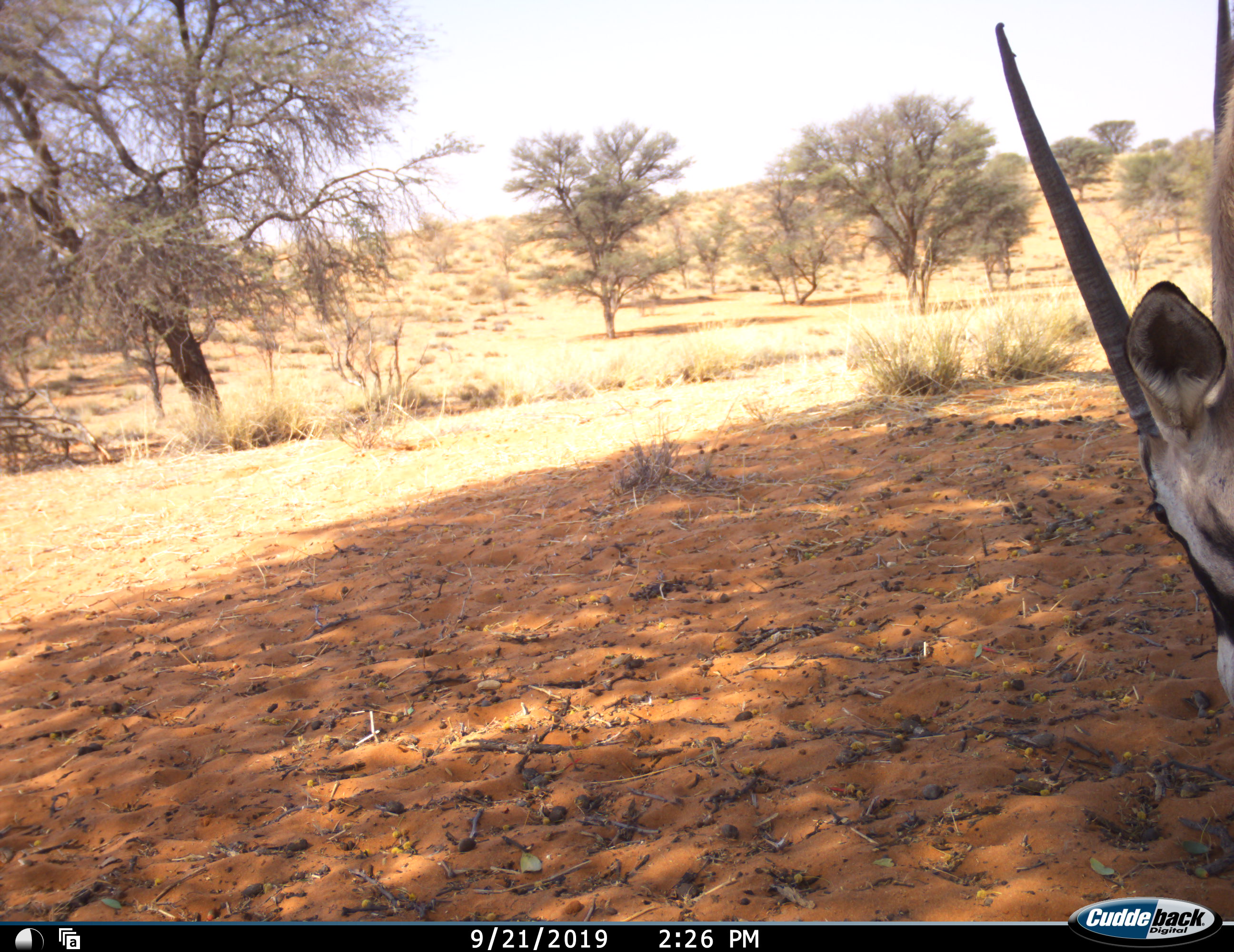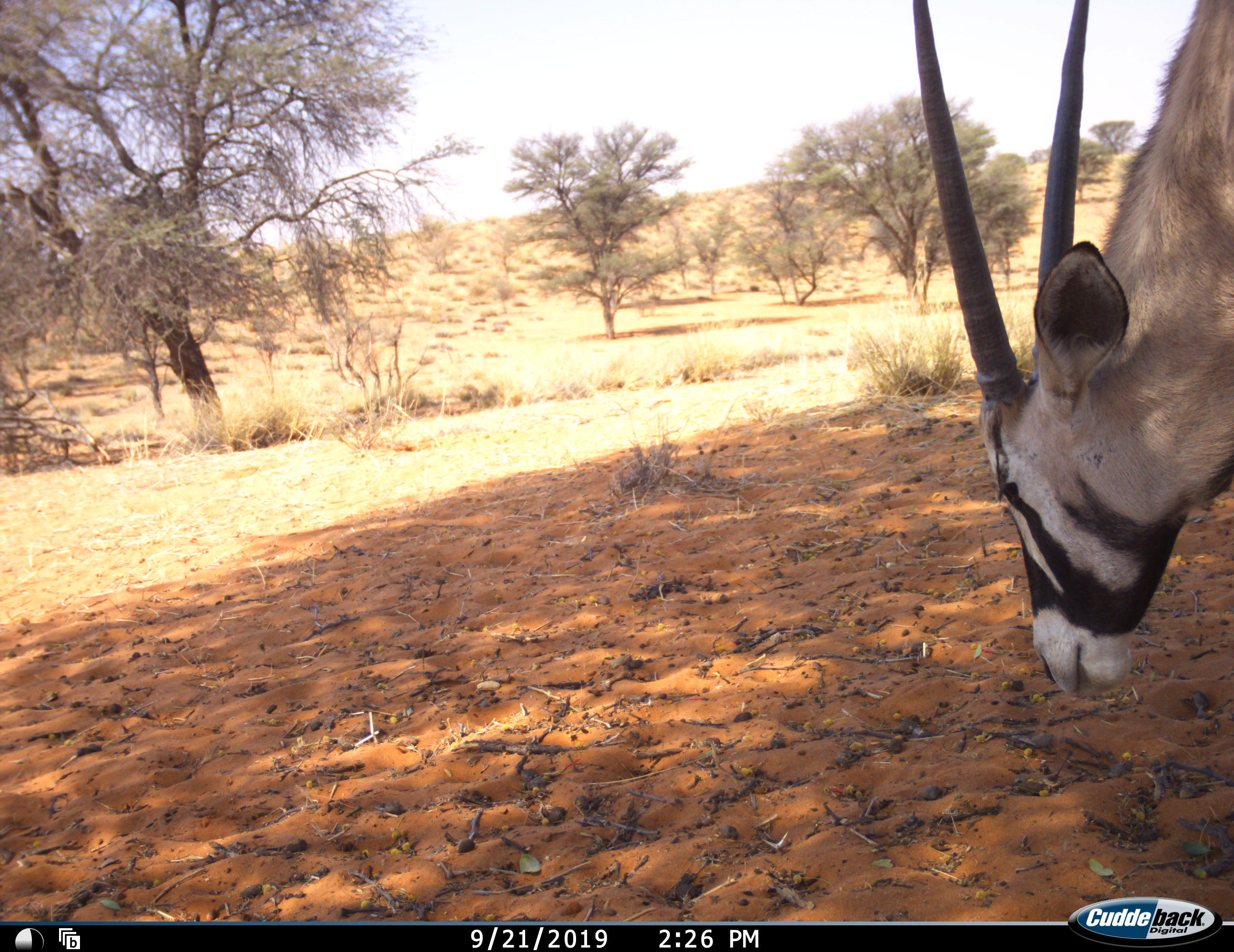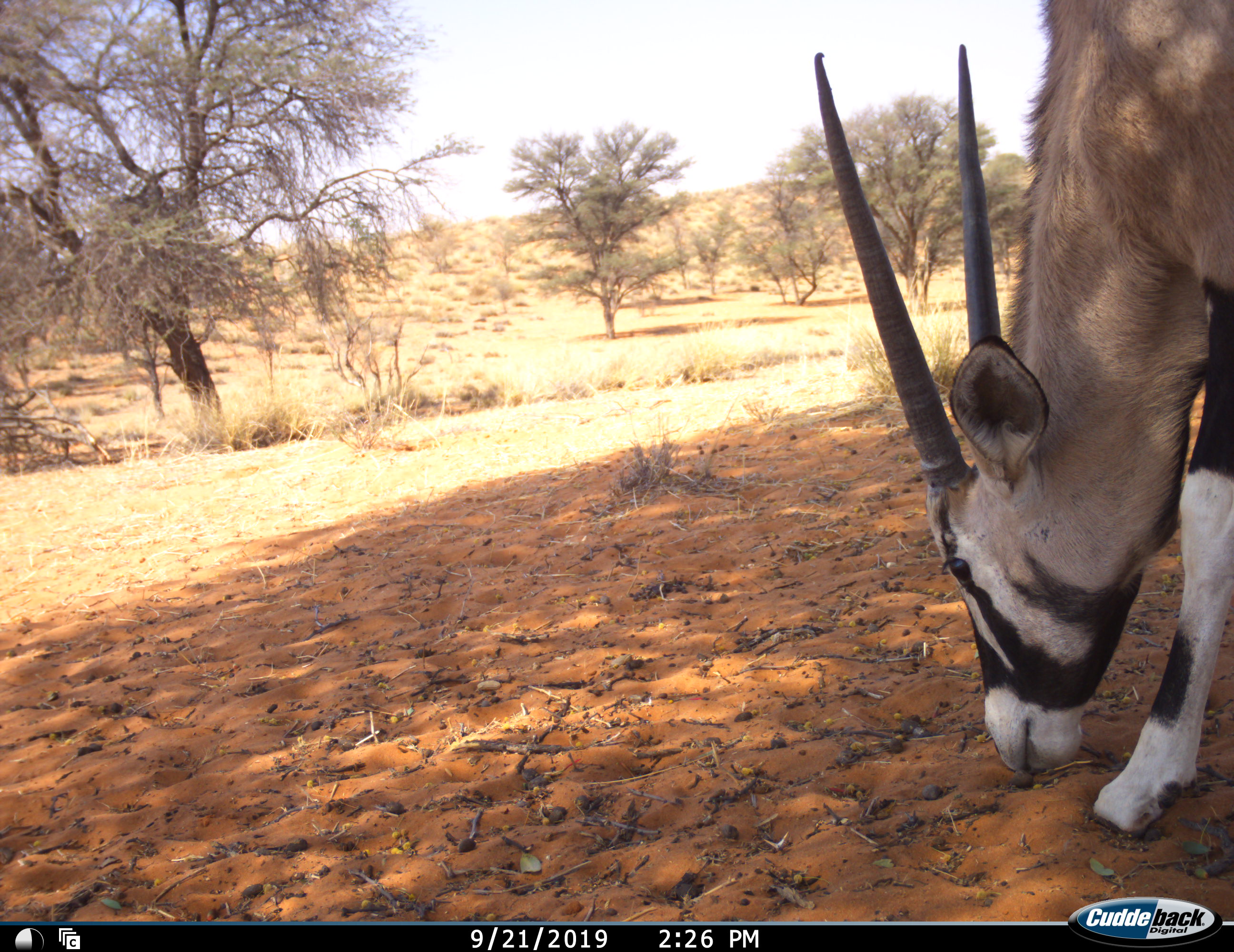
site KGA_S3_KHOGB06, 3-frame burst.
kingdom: Animalia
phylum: Chordata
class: Mammalia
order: Artiodactyla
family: Bovidae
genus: Oryx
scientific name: Oryx gazella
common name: gemsbok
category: oryx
Oryx (gemsbok) (Oryx gazella), count 1. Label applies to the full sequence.